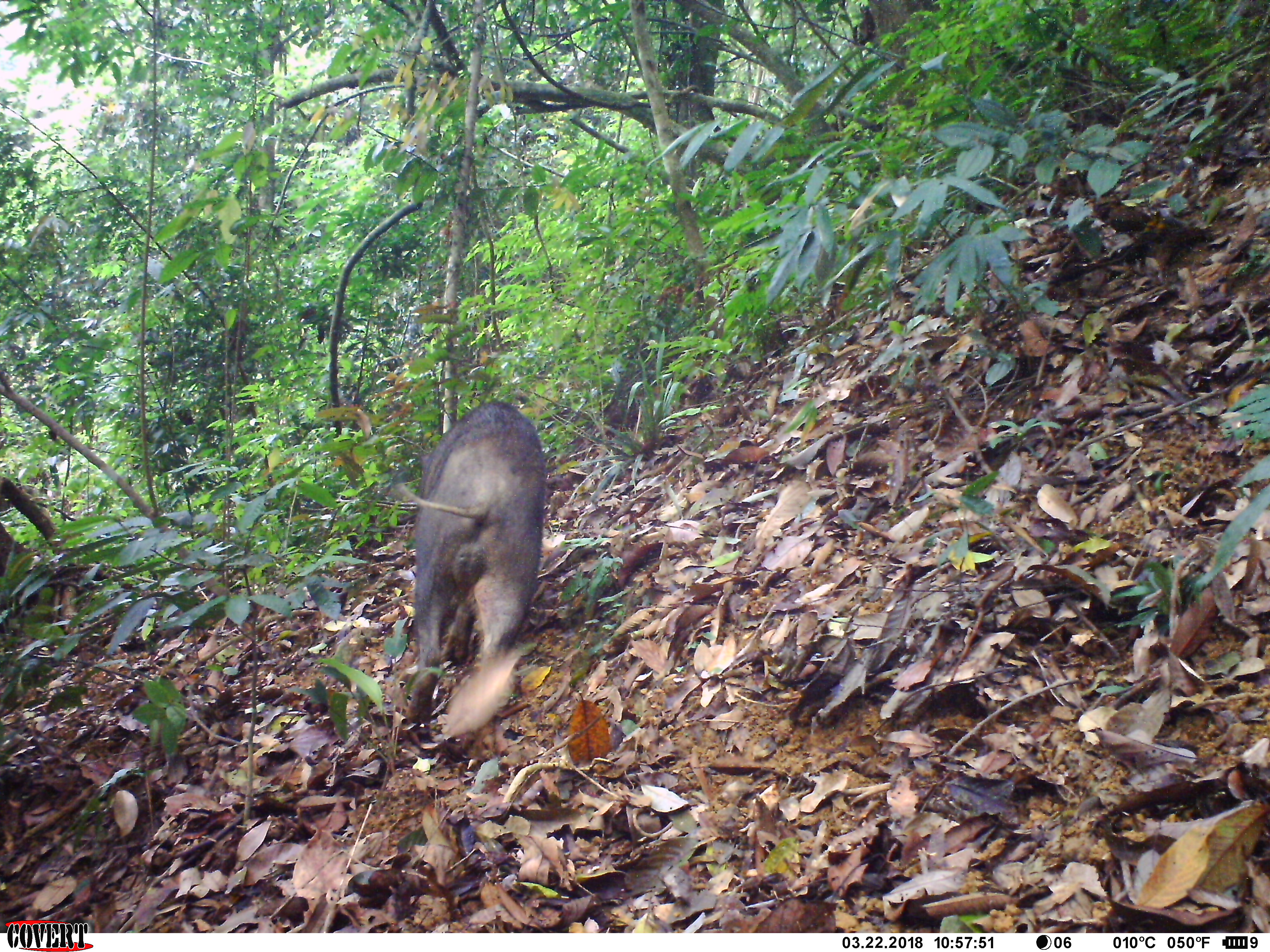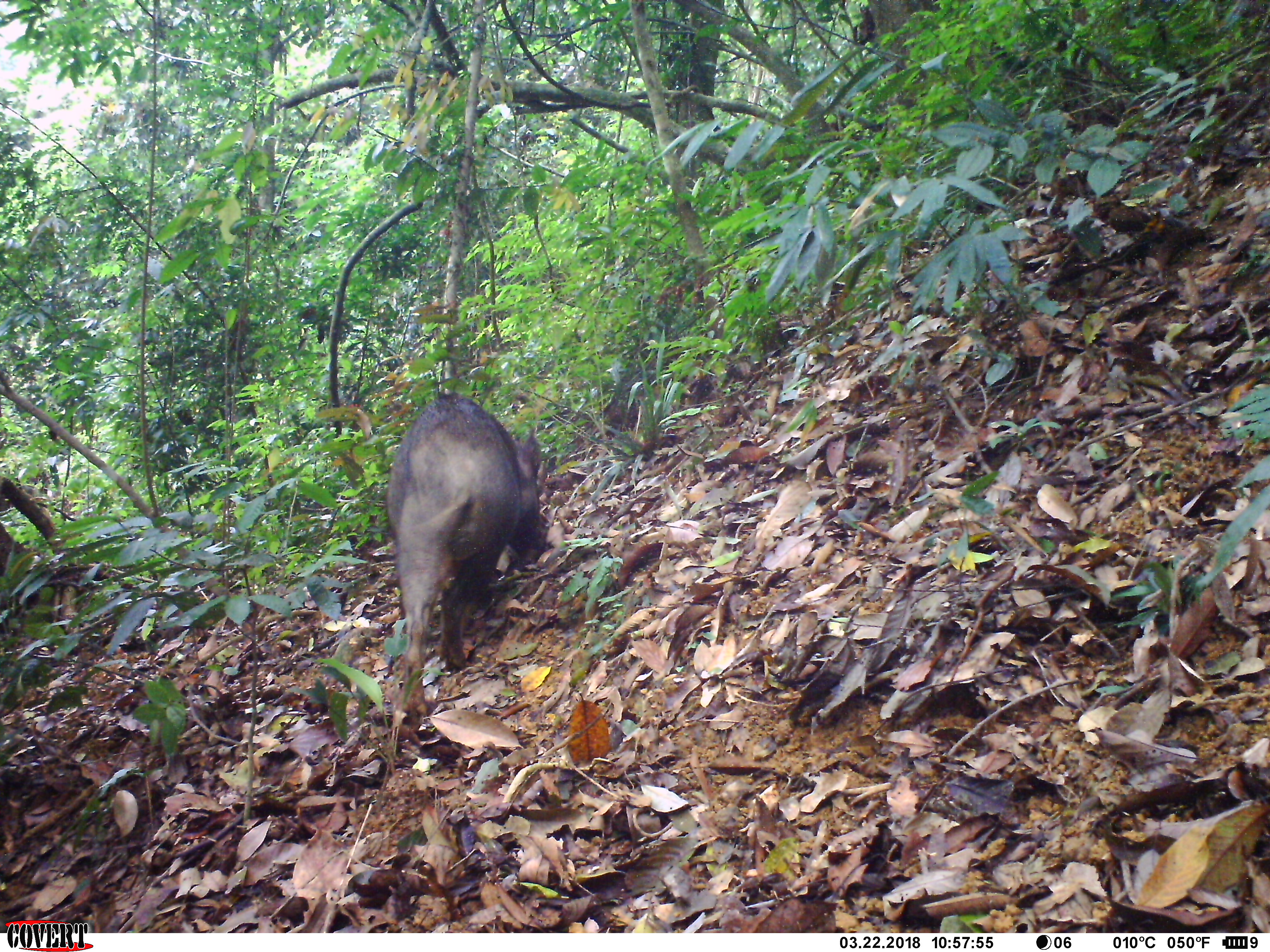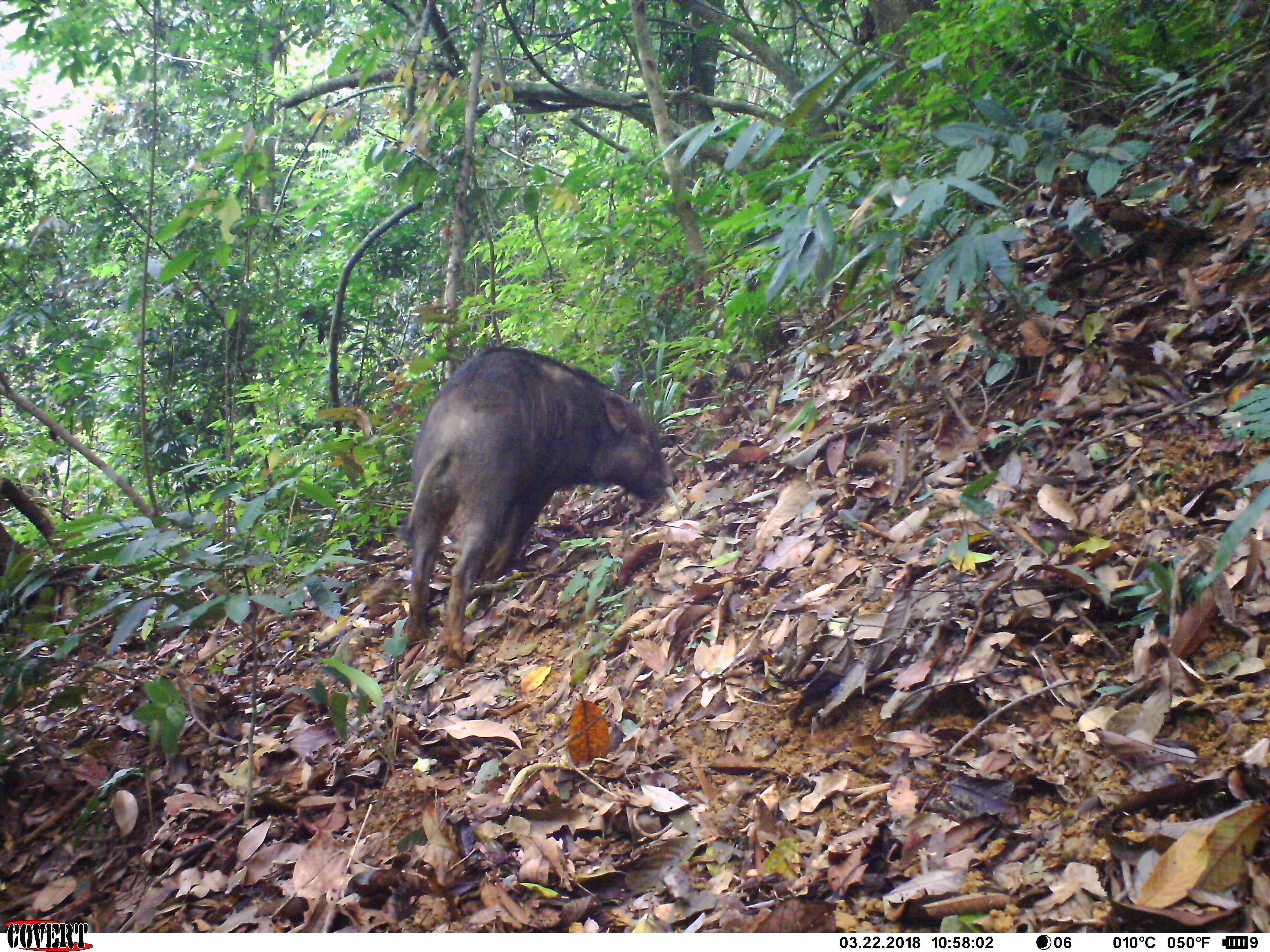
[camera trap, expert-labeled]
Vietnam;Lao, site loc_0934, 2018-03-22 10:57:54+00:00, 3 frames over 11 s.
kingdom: Animalia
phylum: Chordata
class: Mammalia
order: Artiodactyla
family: Suidae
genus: Sus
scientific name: Sus scrofa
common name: eurasian wild pig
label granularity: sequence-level